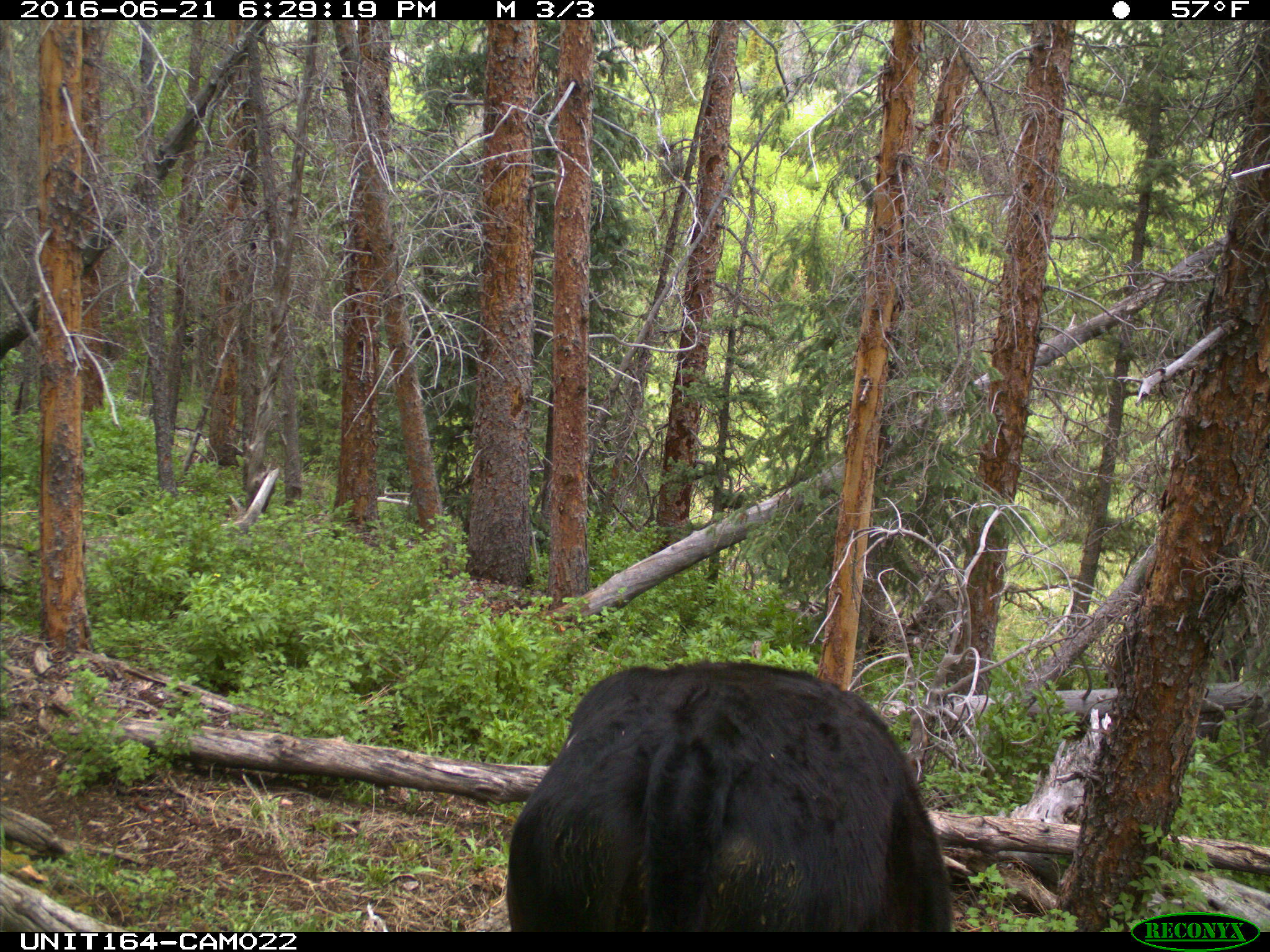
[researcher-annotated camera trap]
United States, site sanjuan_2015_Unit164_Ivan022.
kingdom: Animalia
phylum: Chordata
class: Mammalia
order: Artiodactyla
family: Bovidae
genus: Bos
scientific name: Bos taurus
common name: domestic cow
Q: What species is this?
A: Bos taurus (domestic cow).